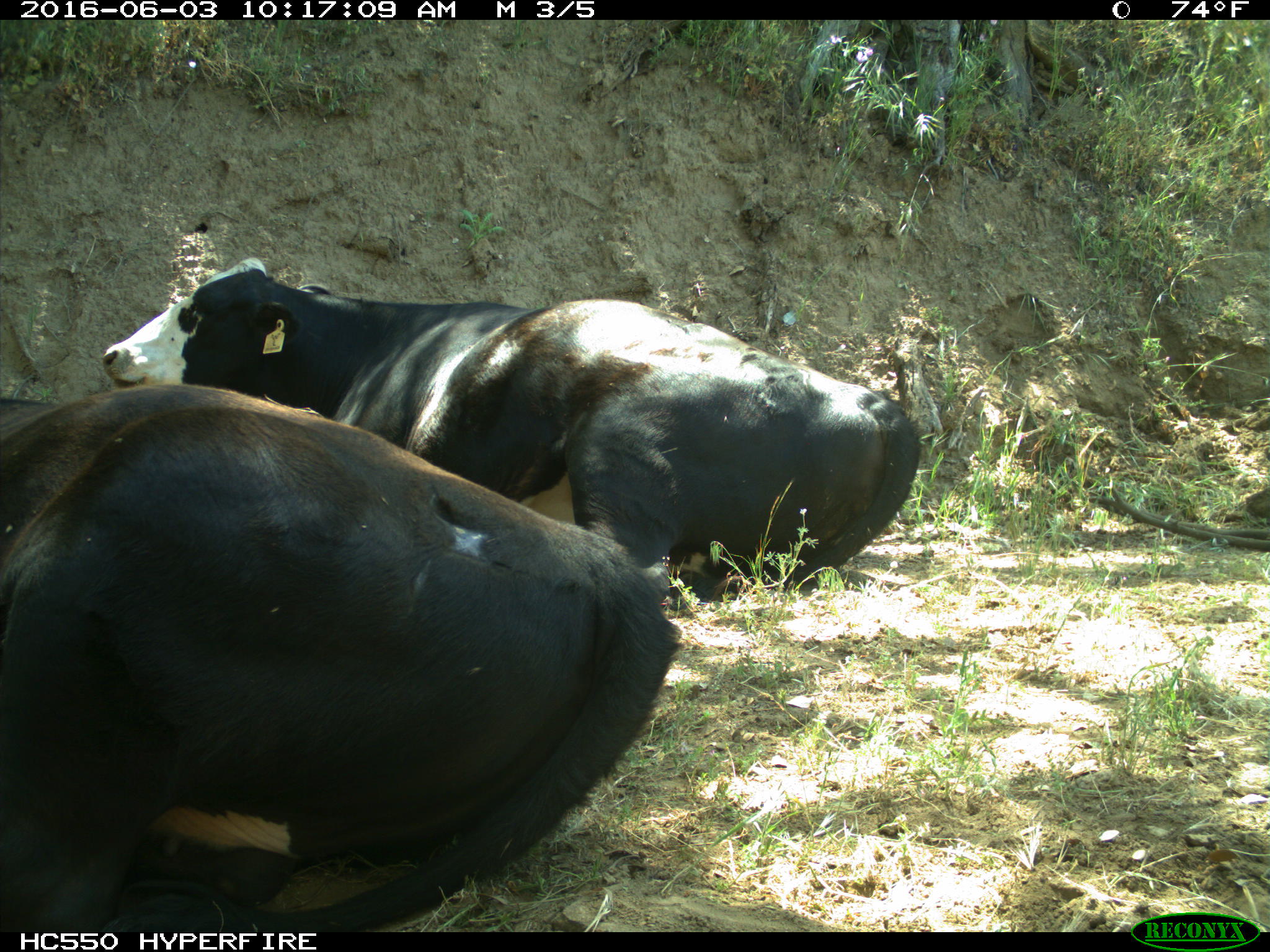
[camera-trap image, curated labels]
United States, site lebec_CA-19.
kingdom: Animalia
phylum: Chordata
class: Mammalia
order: Artiodactyla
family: Bovidae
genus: Bos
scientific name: Bos taurus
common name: domestic cow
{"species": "Bos taurus (domestic cow)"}